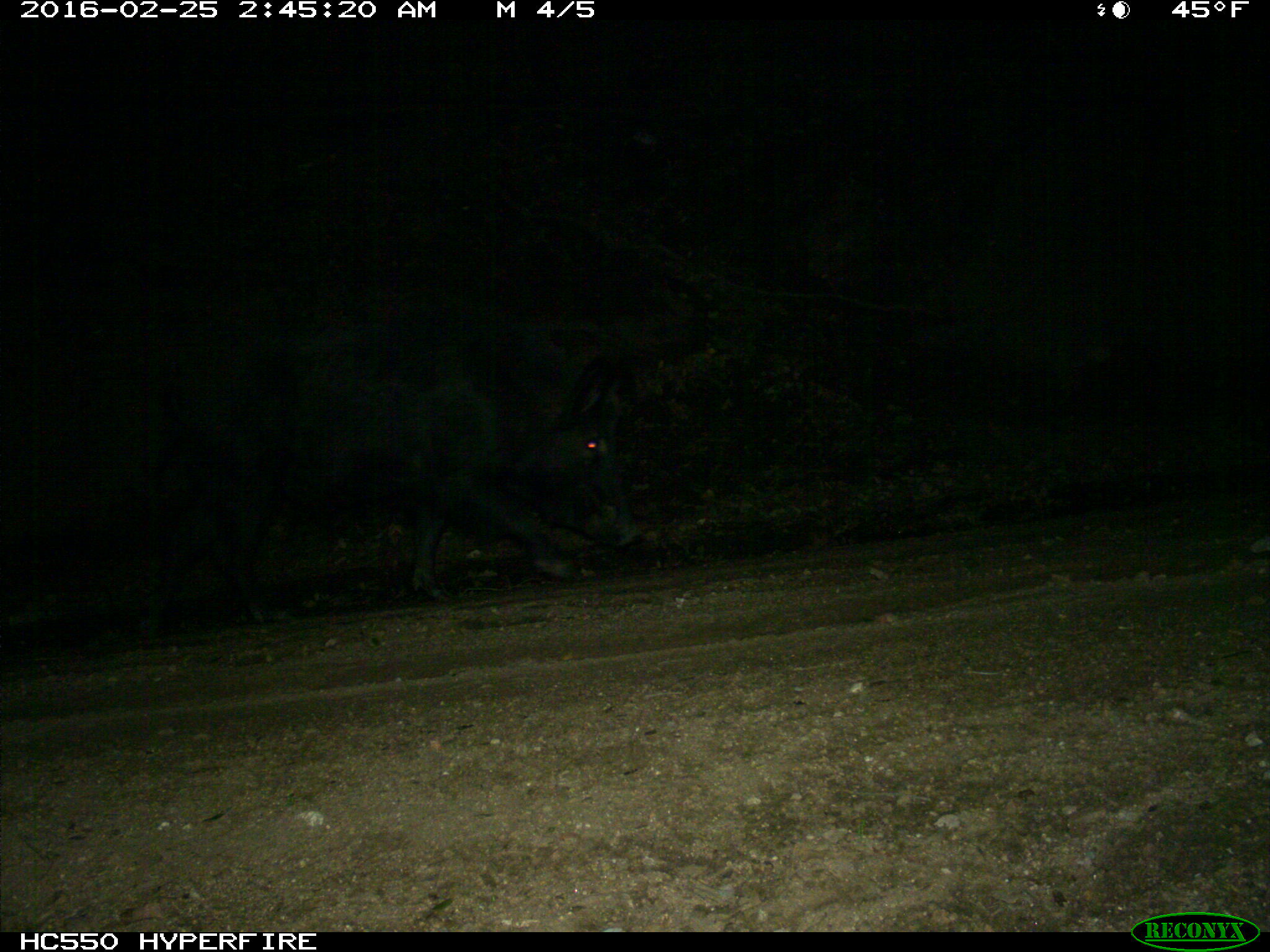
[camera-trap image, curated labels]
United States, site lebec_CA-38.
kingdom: Animalia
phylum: Chordata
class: Mammalia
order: Artiodactyla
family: Suidae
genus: Sus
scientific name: Sus scrofa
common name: wild boar